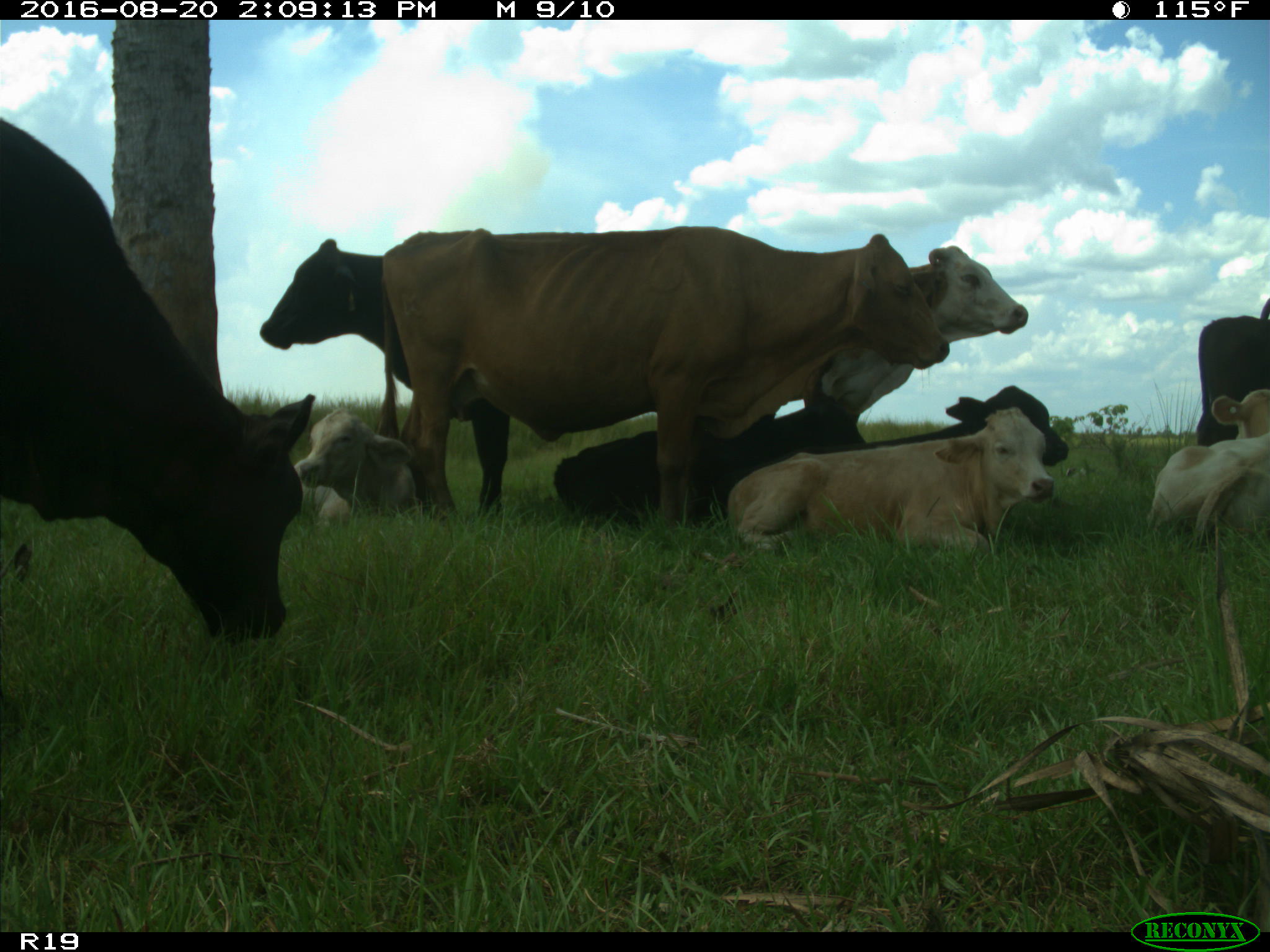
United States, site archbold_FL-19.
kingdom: Animalia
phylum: Chordata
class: Mammalia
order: Artiodactyla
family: Bovidae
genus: Bos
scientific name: Bos taurus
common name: domestic cow